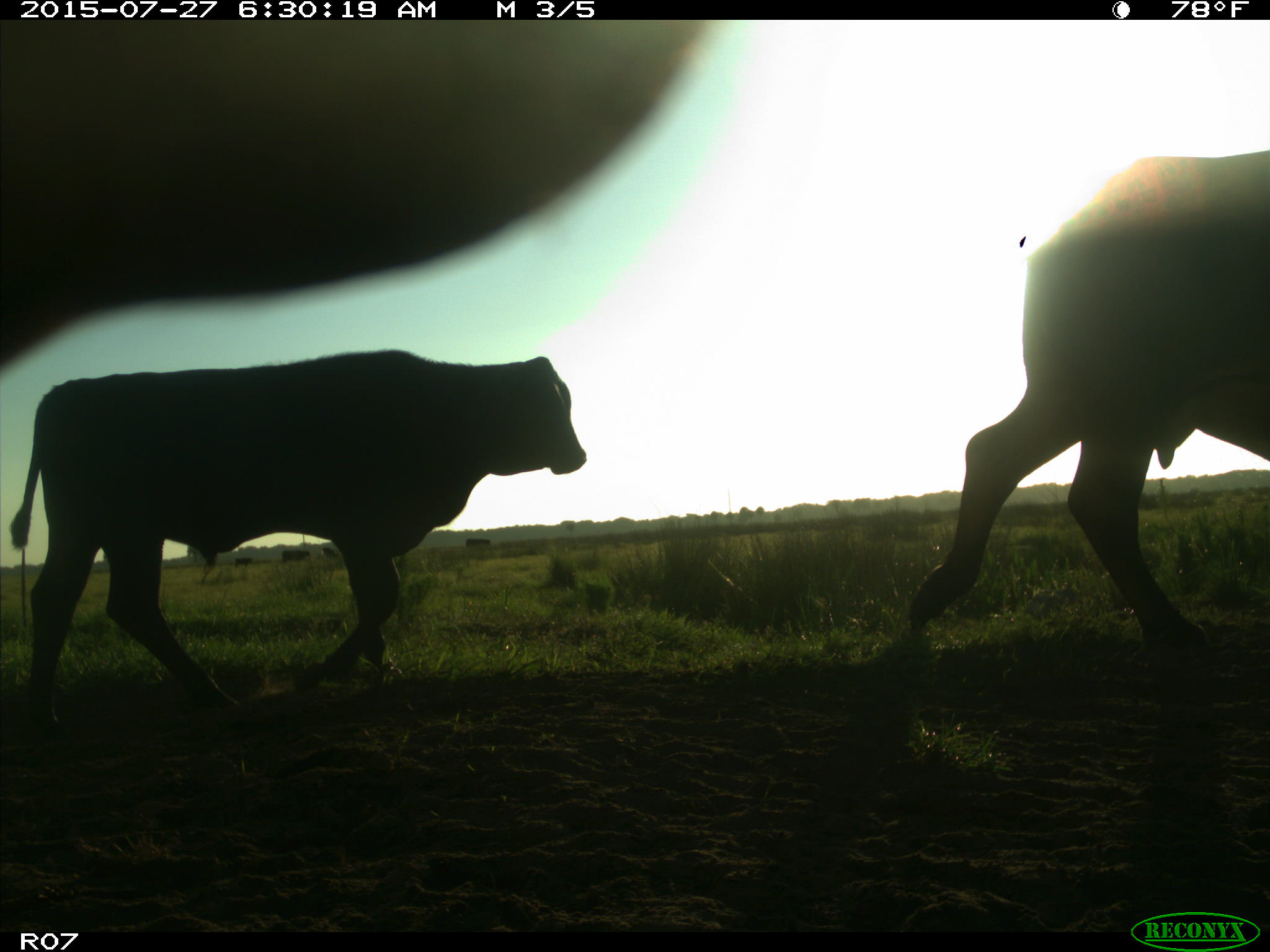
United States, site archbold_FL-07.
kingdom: Animalia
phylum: Chordata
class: Mammalia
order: Artiodactyla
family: Bovidae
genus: Bos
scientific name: Bos taurus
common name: domestic cow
Bos taurus (domestic cow).